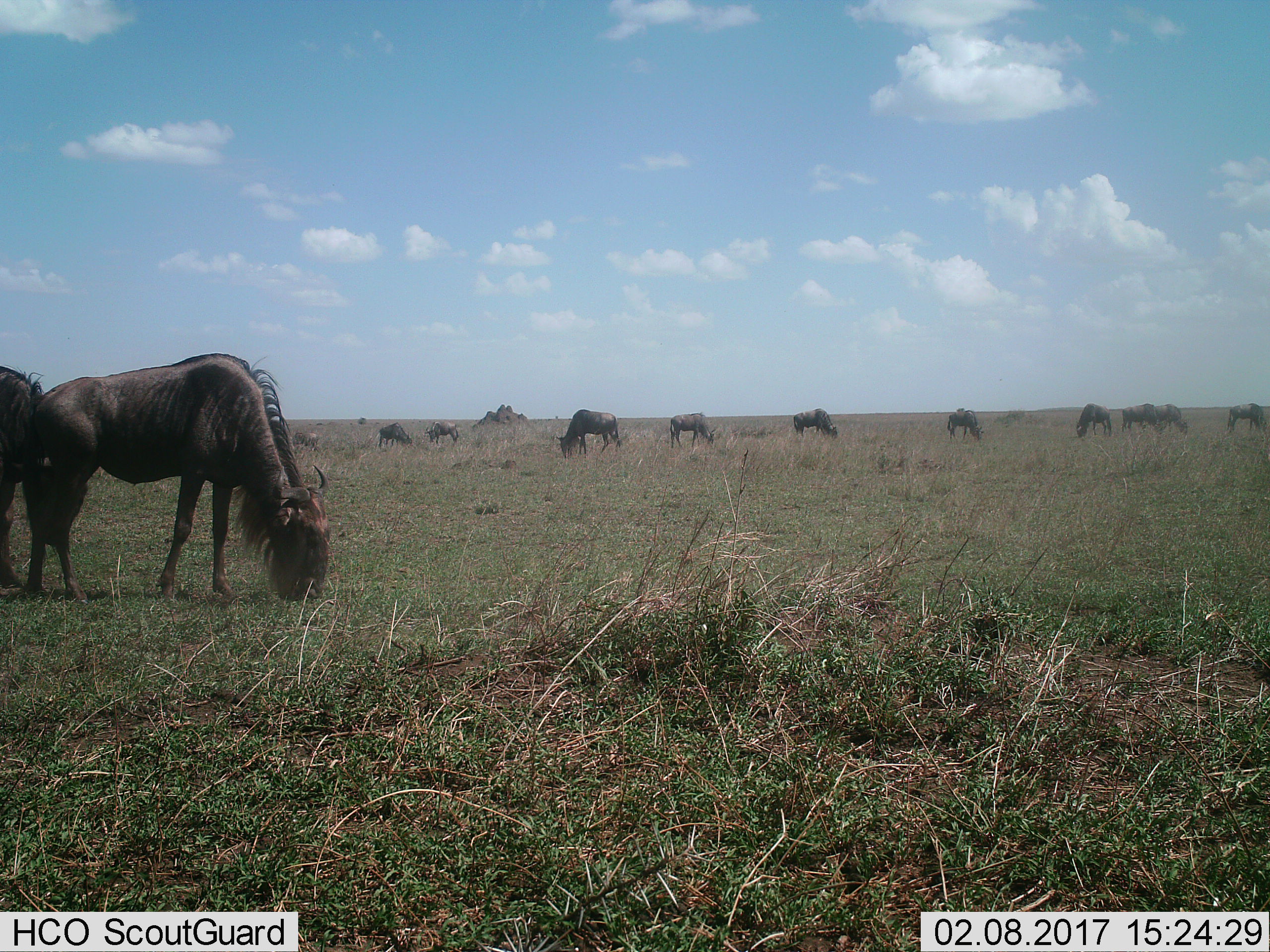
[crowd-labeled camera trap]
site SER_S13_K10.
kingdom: Animalia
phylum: Chordata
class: Mammalia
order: Artiodactyla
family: Bovidae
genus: Connochaetes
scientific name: Connochaetes taurinus taurinus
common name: blue wildebeest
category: wildebeestblue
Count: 11-50.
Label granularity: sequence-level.